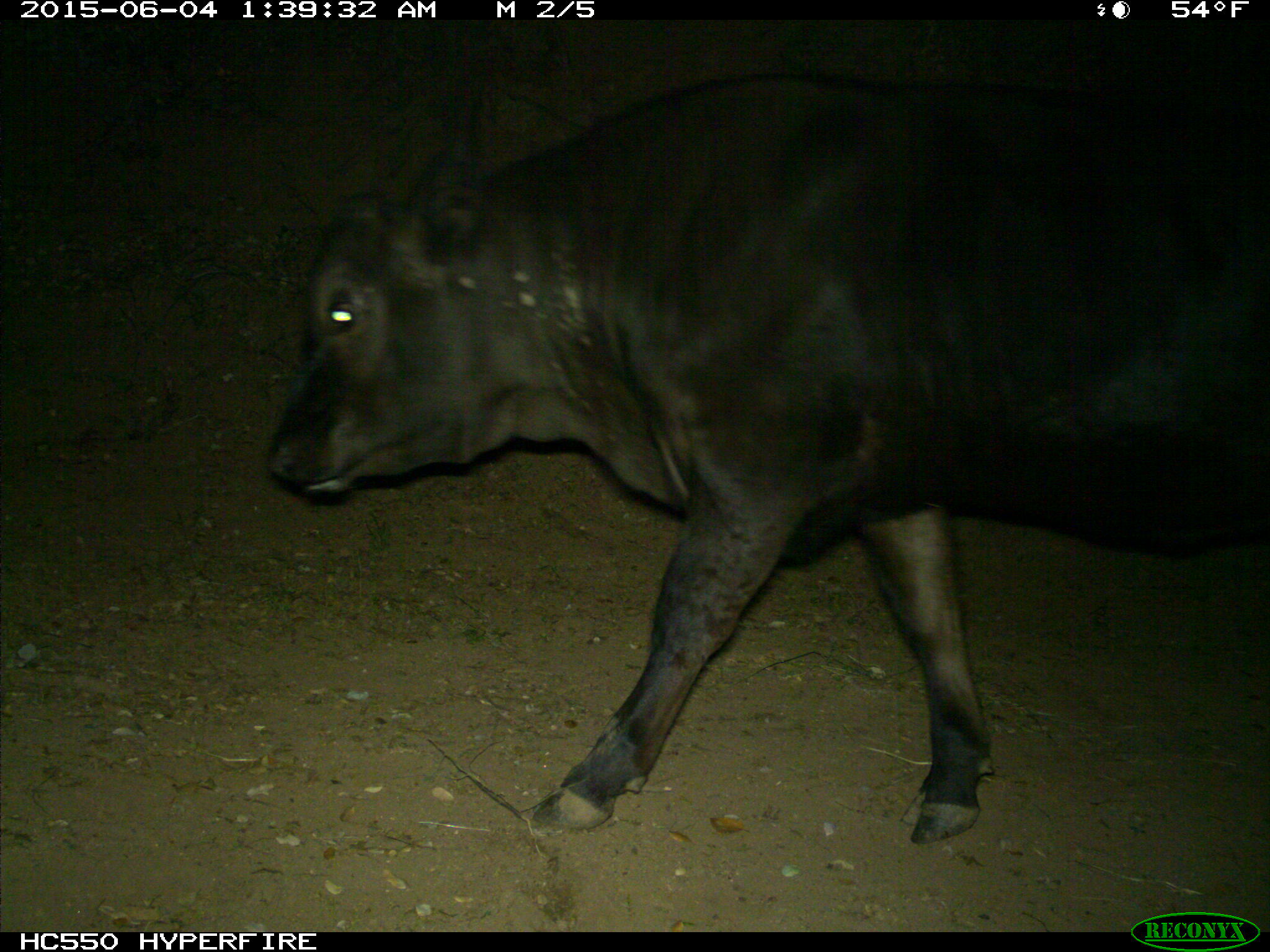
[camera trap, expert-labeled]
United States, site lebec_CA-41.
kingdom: Animalia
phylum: Chordata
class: Mammalia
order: Artiodactyla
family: Bovidae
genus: Bos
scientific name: Bos taurus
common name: domestic cow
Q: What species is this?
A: Bos taurus (domestic cow).